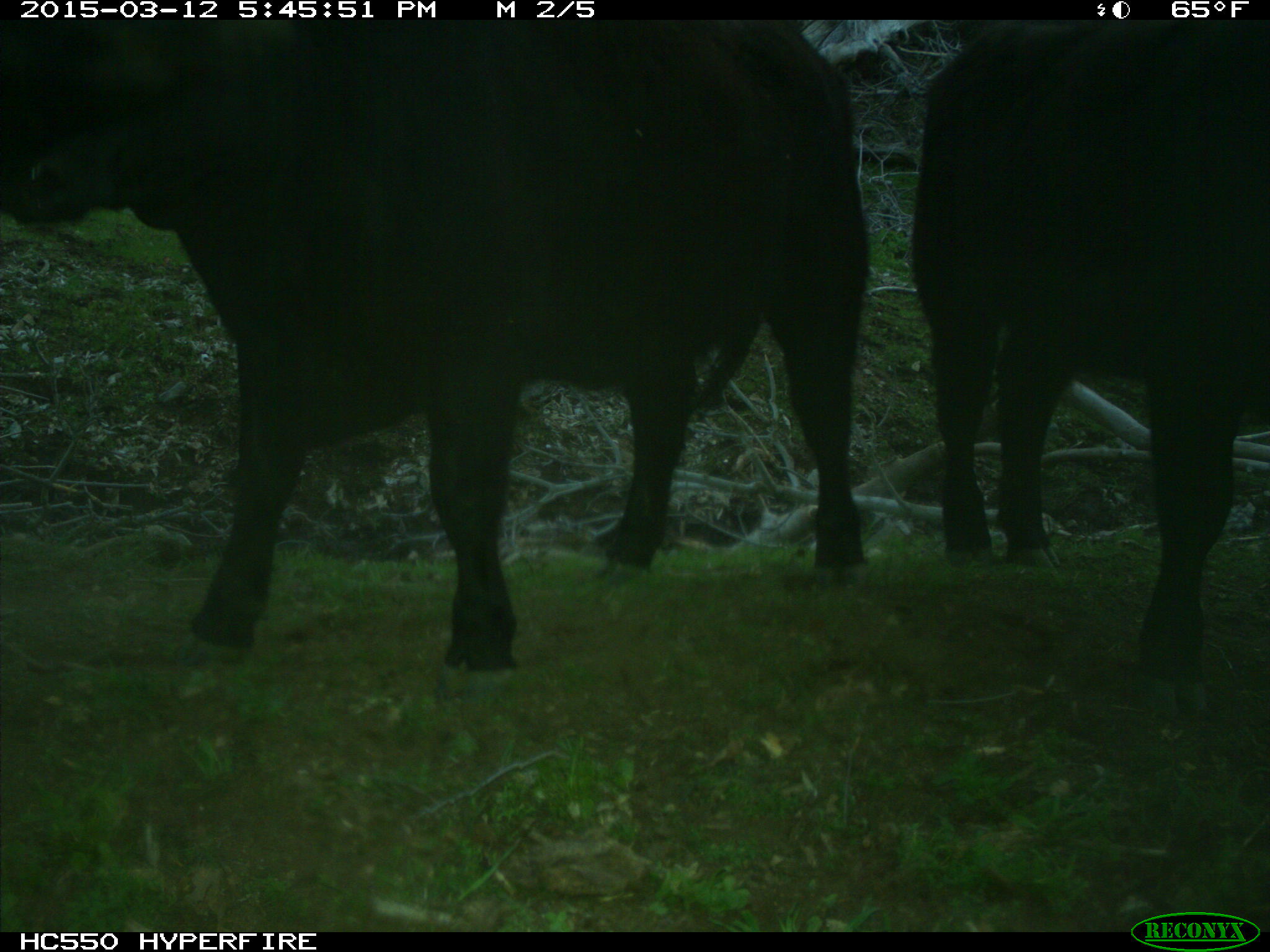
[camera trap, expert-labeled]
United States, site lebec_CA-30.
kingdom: Animalia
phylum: Chordata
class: Mammalia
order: Artiodactyla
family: Bovidae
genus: Bos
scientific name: Bos taurus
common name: domestic cow